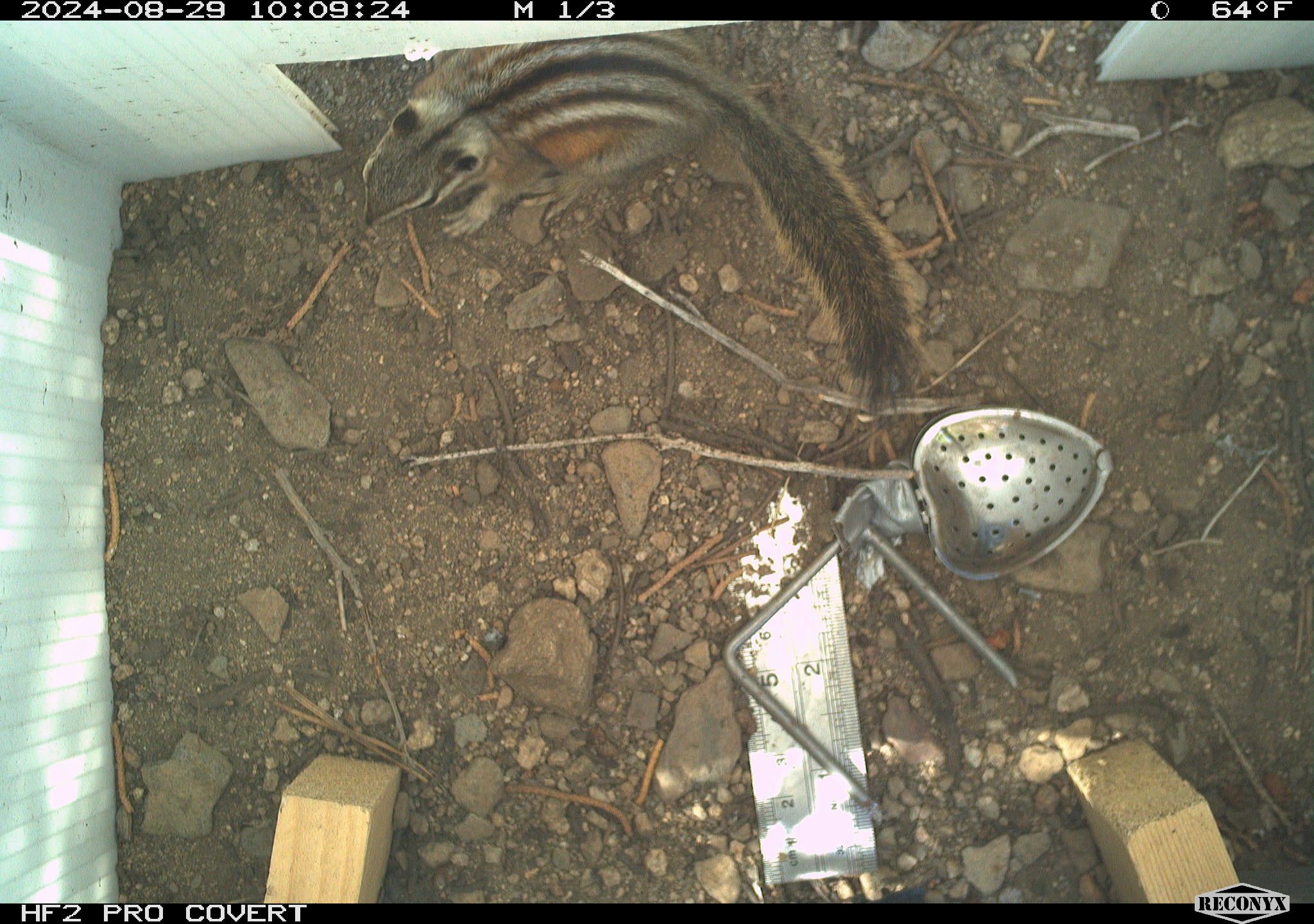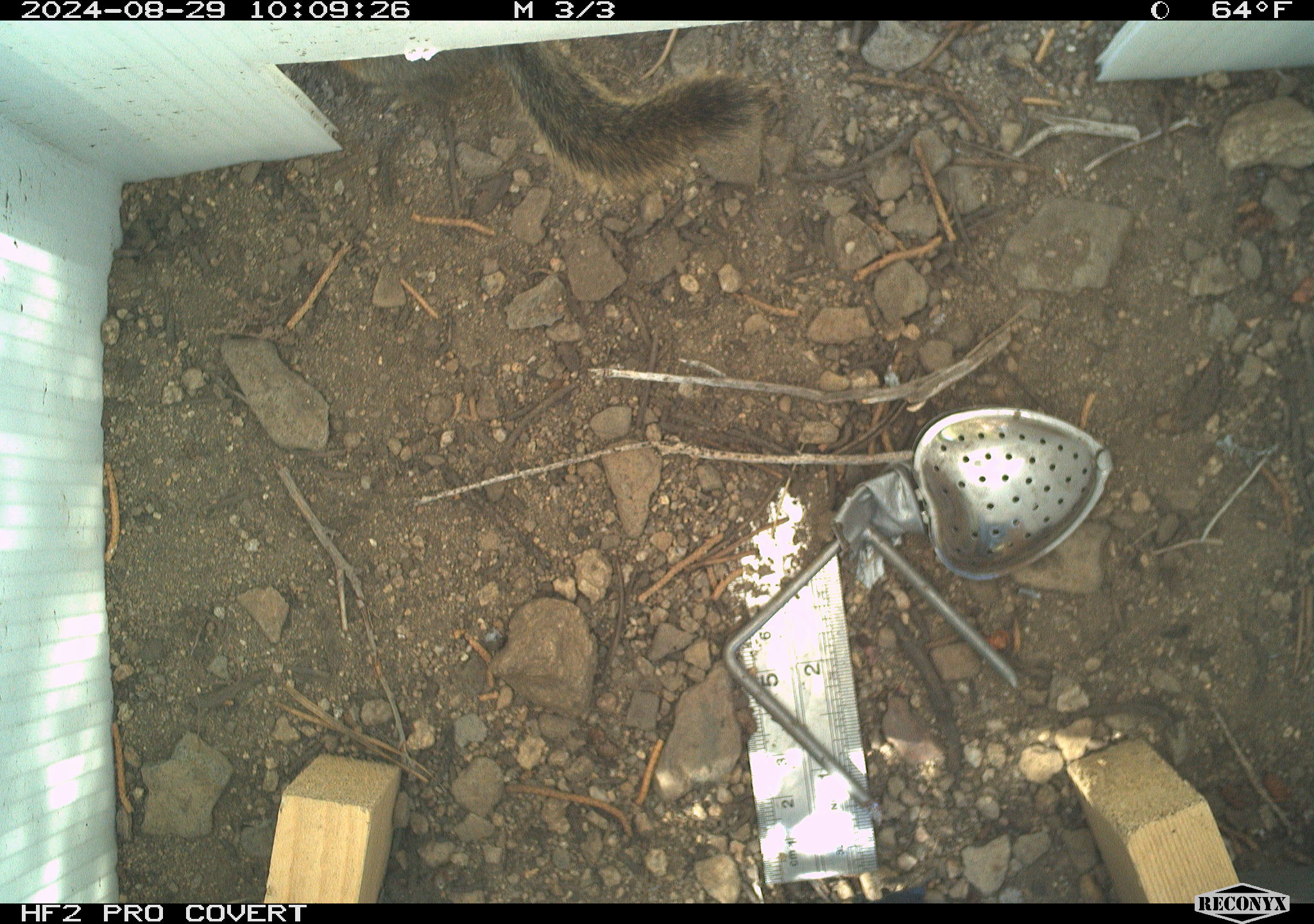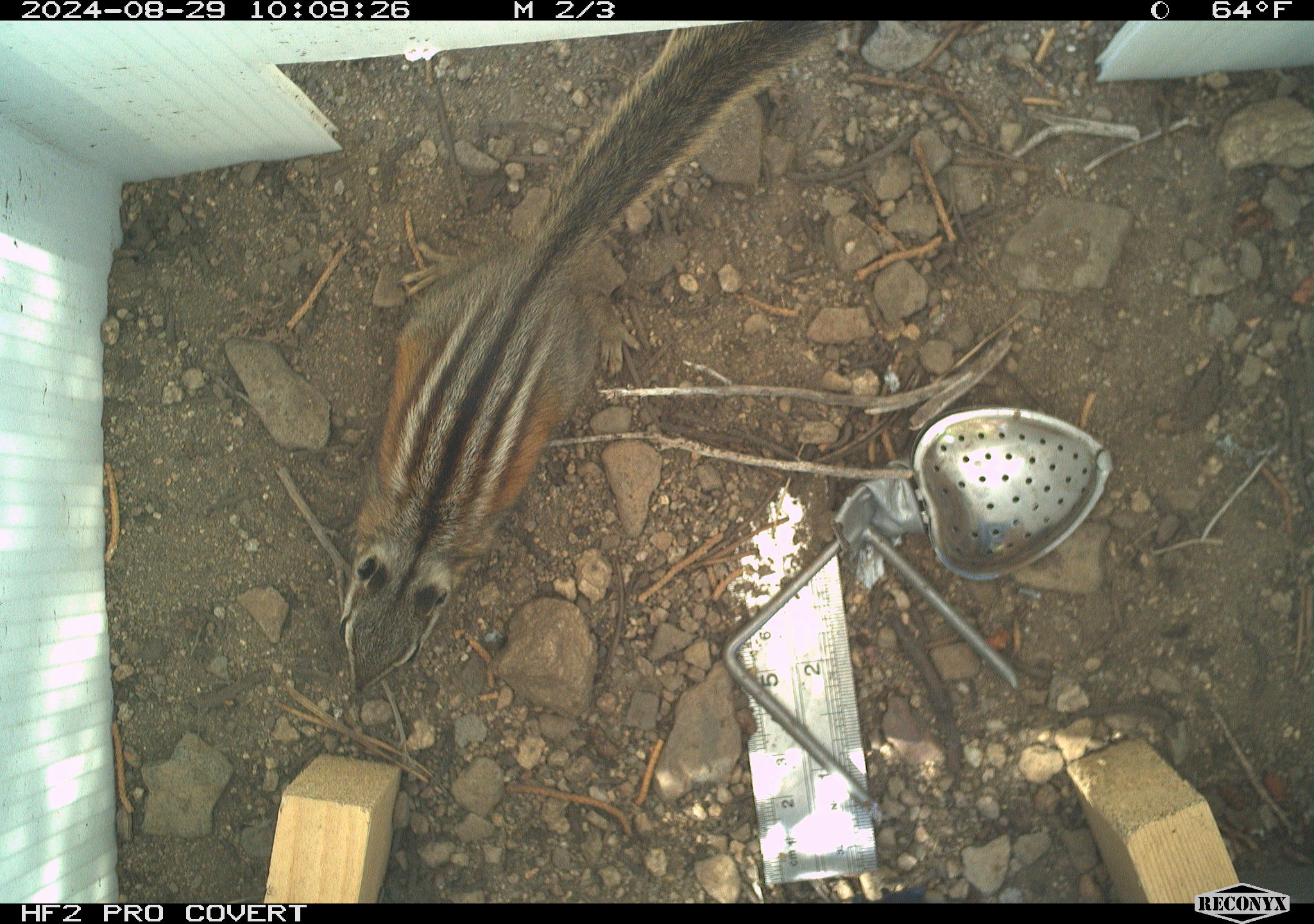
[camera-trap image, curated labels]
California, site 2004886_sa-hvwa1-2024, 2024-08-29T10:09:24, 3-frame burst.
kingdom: Animalia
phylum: Chordata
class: Mammalia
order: Rodentia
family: Sciuridae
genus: Neotamias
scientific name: Neotamias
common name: western chipmunks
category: neotamias species